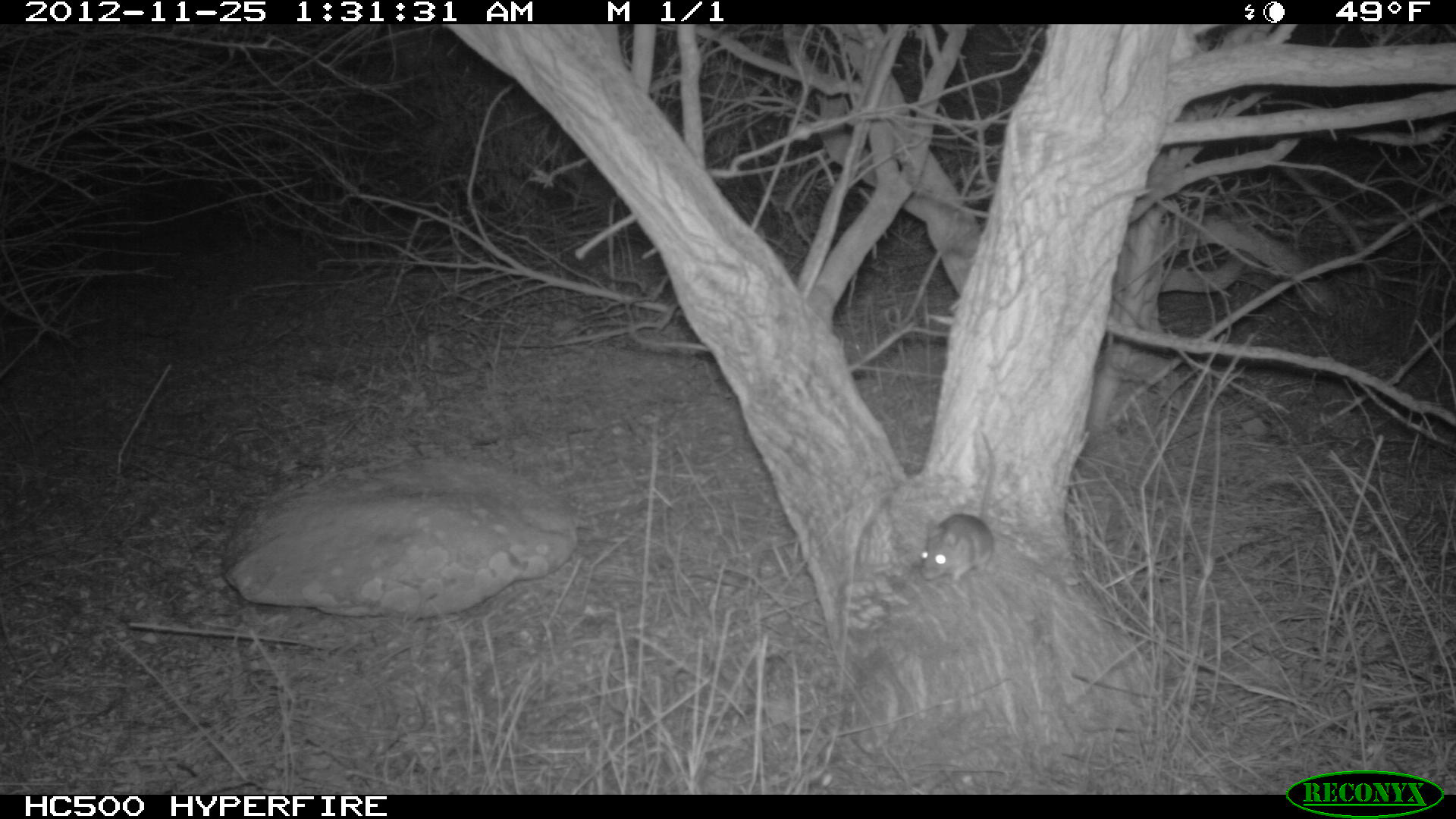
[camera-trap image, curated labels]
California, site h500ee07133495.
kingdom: Animalia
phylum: Chordata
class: Mammalia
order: Rodentia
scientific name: Rodentia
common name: rodent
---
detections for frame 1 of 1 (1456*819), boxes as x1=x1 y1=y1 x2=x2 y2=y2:
rodent: x1=918 y1=434 x2=999 y2=587